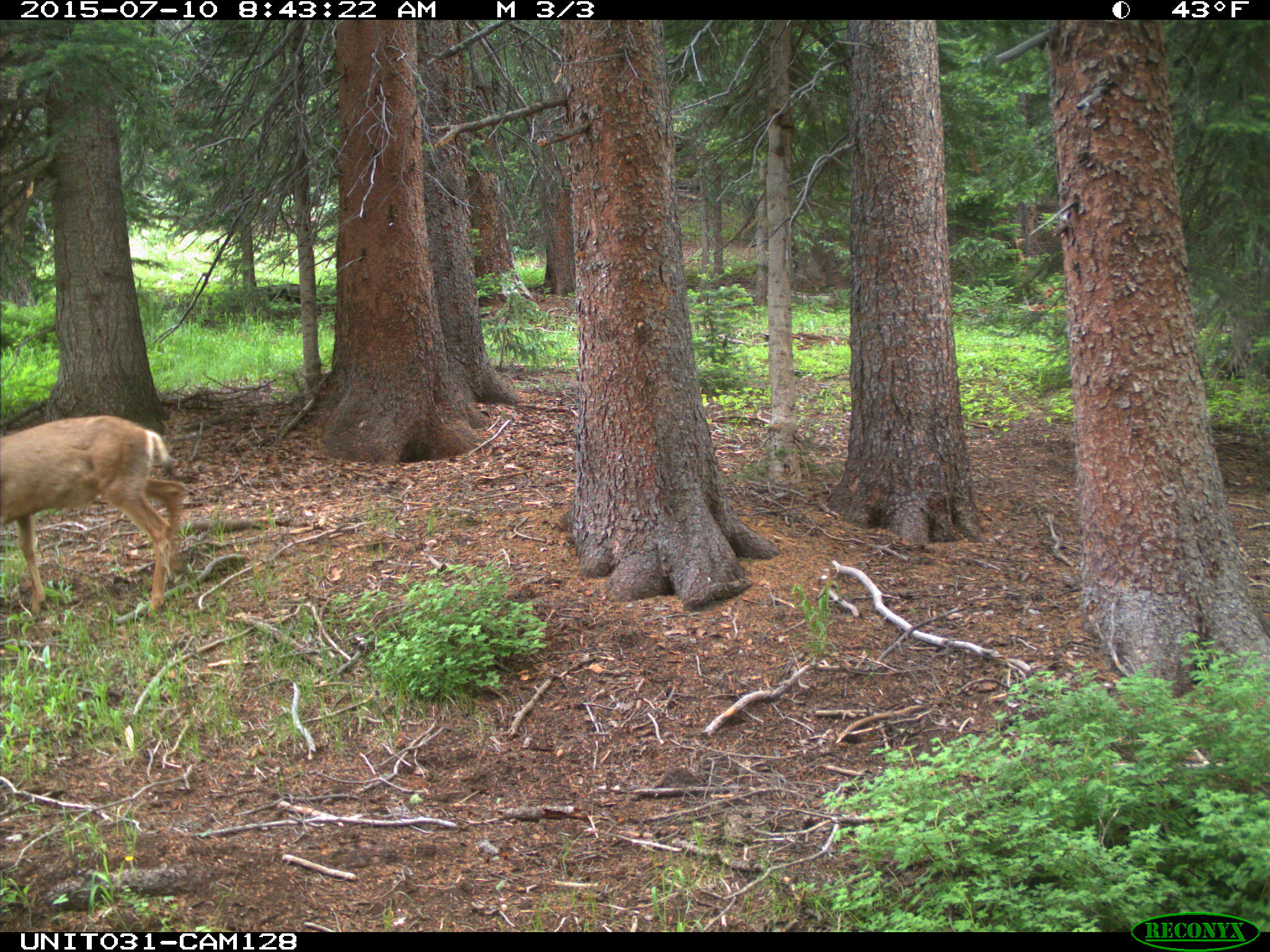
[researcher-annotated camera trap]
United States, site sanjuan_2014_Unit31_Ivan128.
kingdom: Animalia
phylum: Chordata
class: Mammalia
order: Artiodactyla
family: Cervidae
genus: Odocoileus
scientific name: Odocoileus hemionus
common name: mule deer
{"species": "Odocoileus hemionus (mule deer)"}